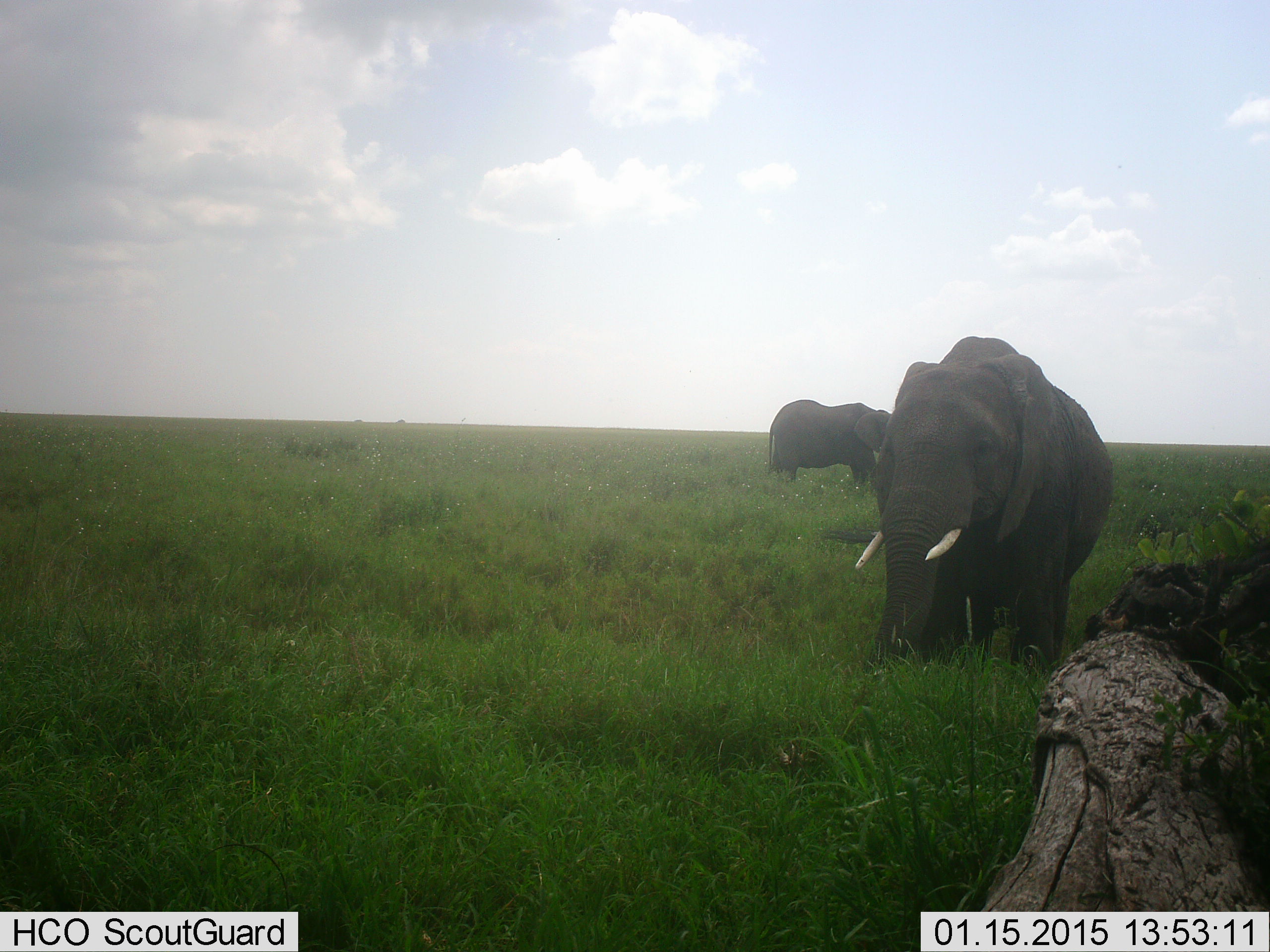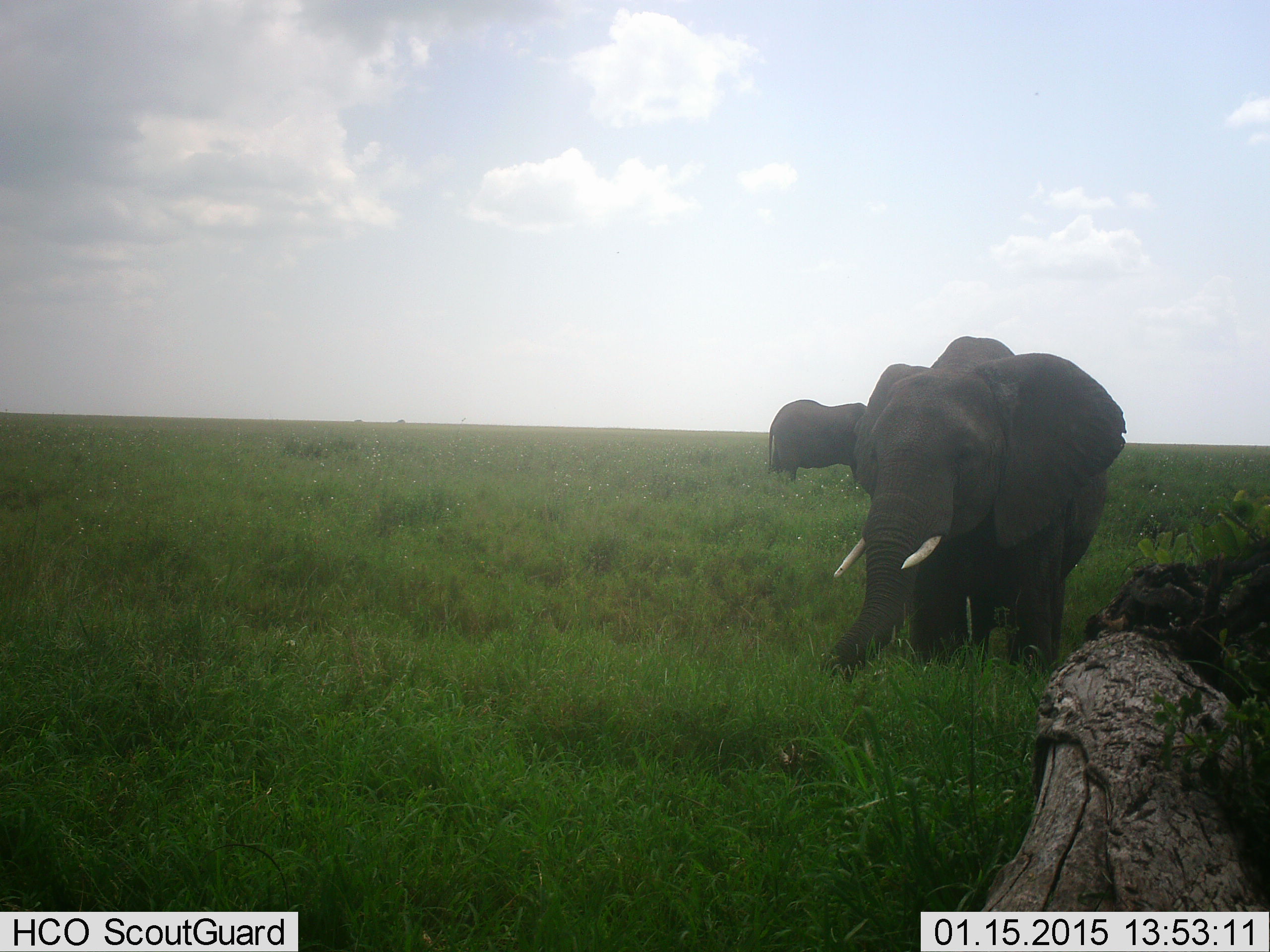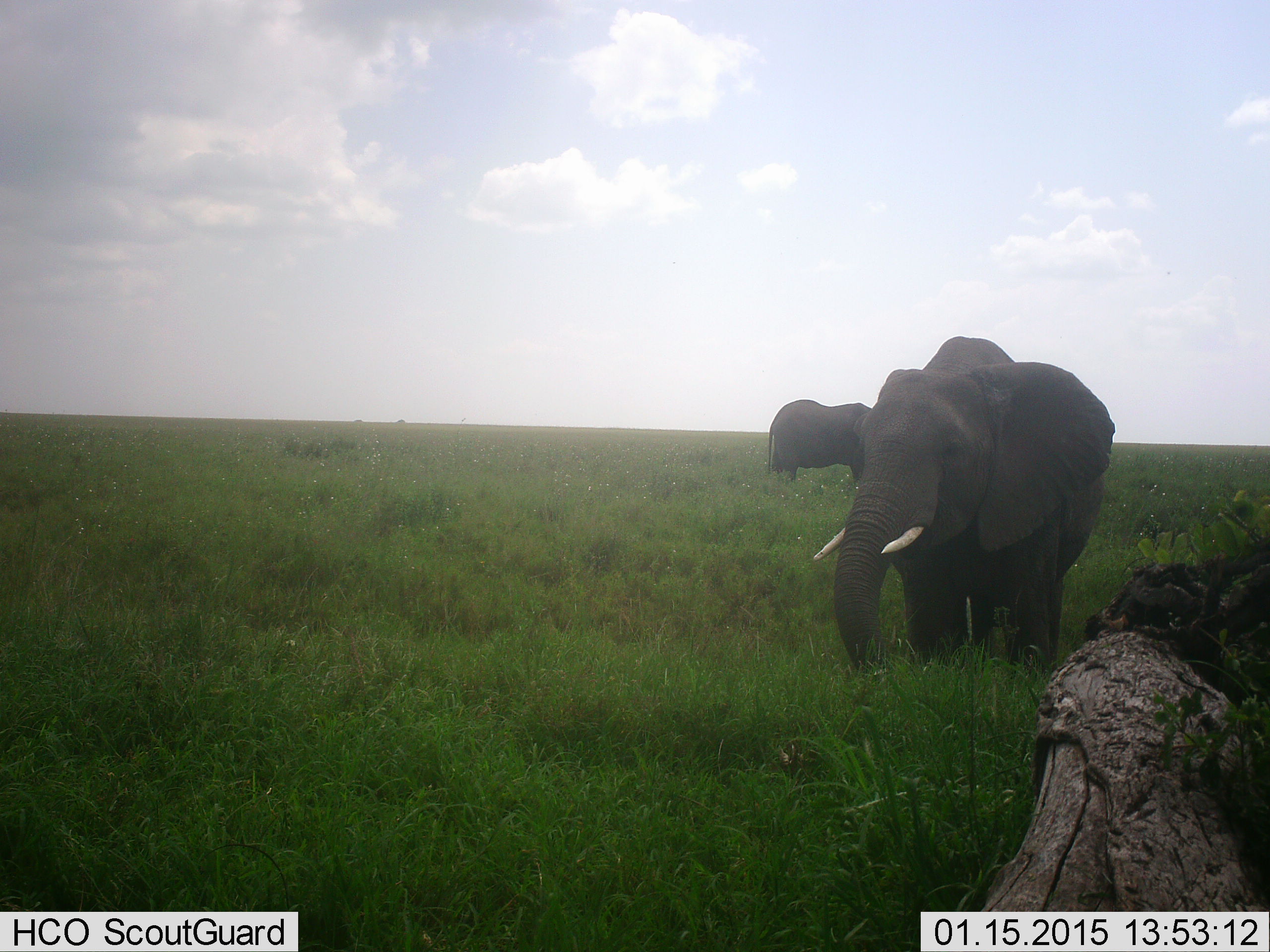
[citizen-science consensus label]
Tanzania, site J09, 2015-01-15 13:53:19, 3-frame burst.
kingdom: Animalia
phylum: Chordata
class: Mammalia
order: Proboscidea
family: Elephantidae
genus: Loxodonta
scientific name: Loxodonta africana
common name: african bush elephant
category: elephant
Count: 2.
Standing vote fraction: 90%.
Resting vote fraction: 0%.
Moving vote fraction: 10%.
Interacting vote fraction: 0%.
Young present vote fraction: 0%.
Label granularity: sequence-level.